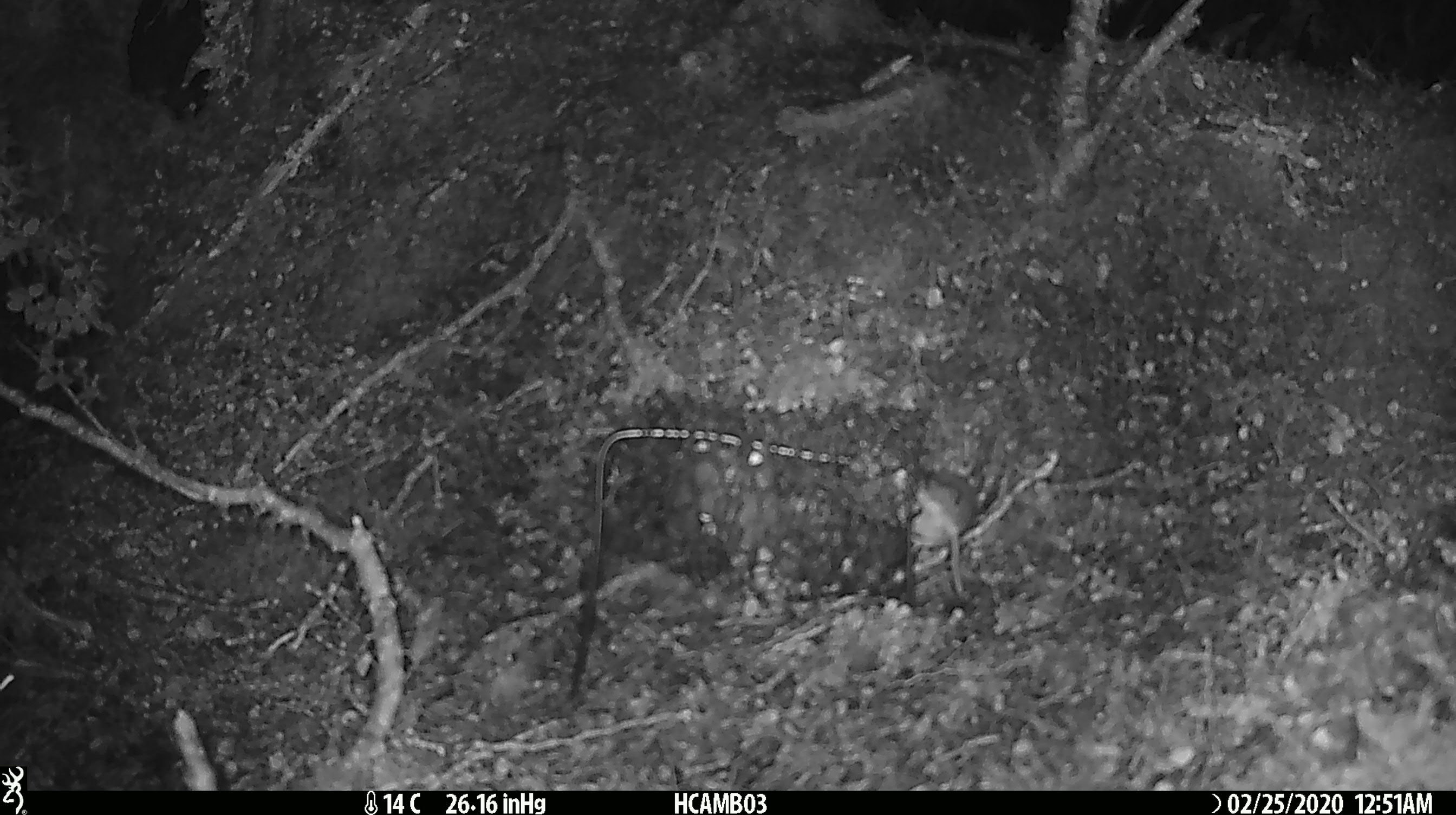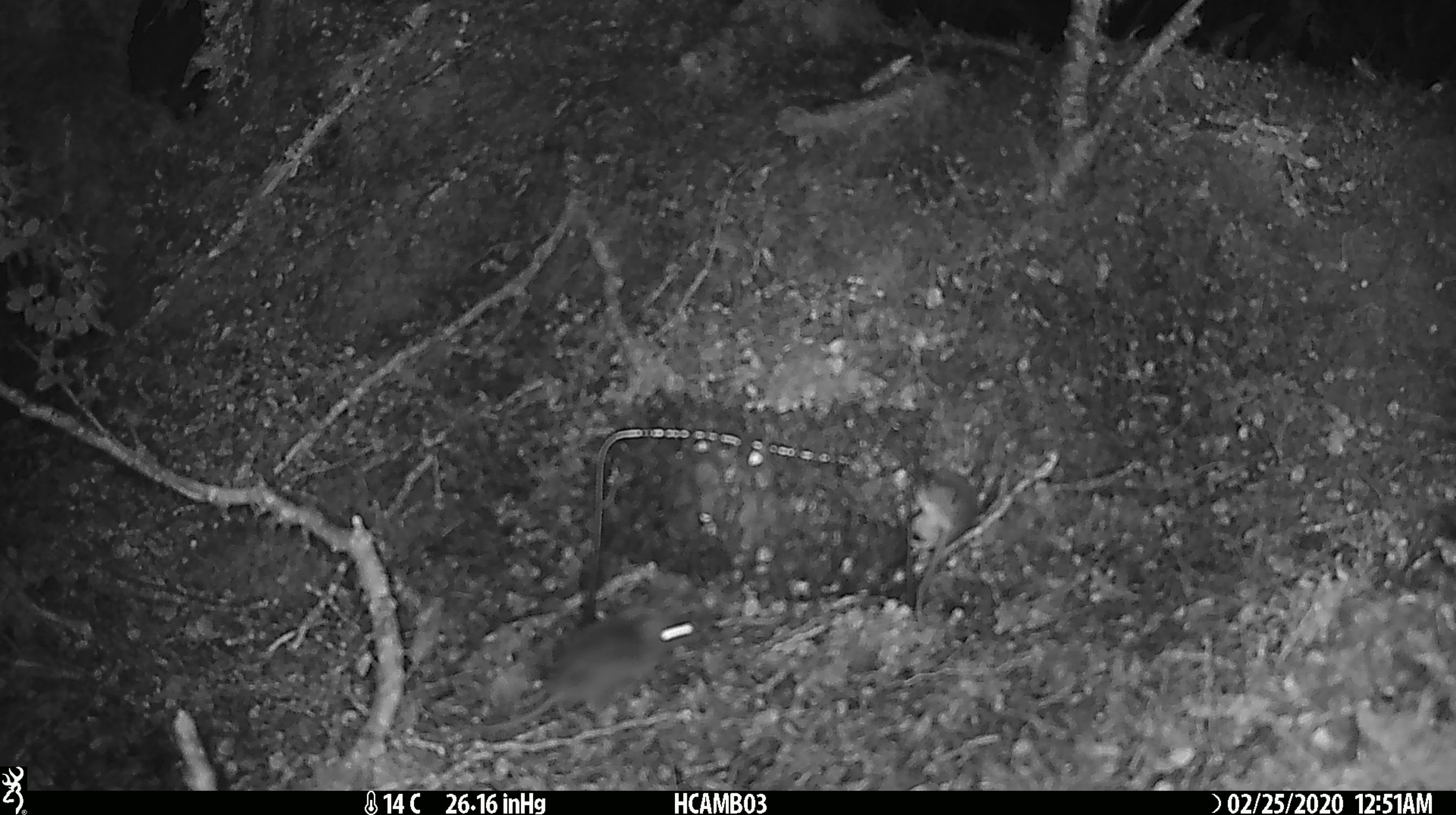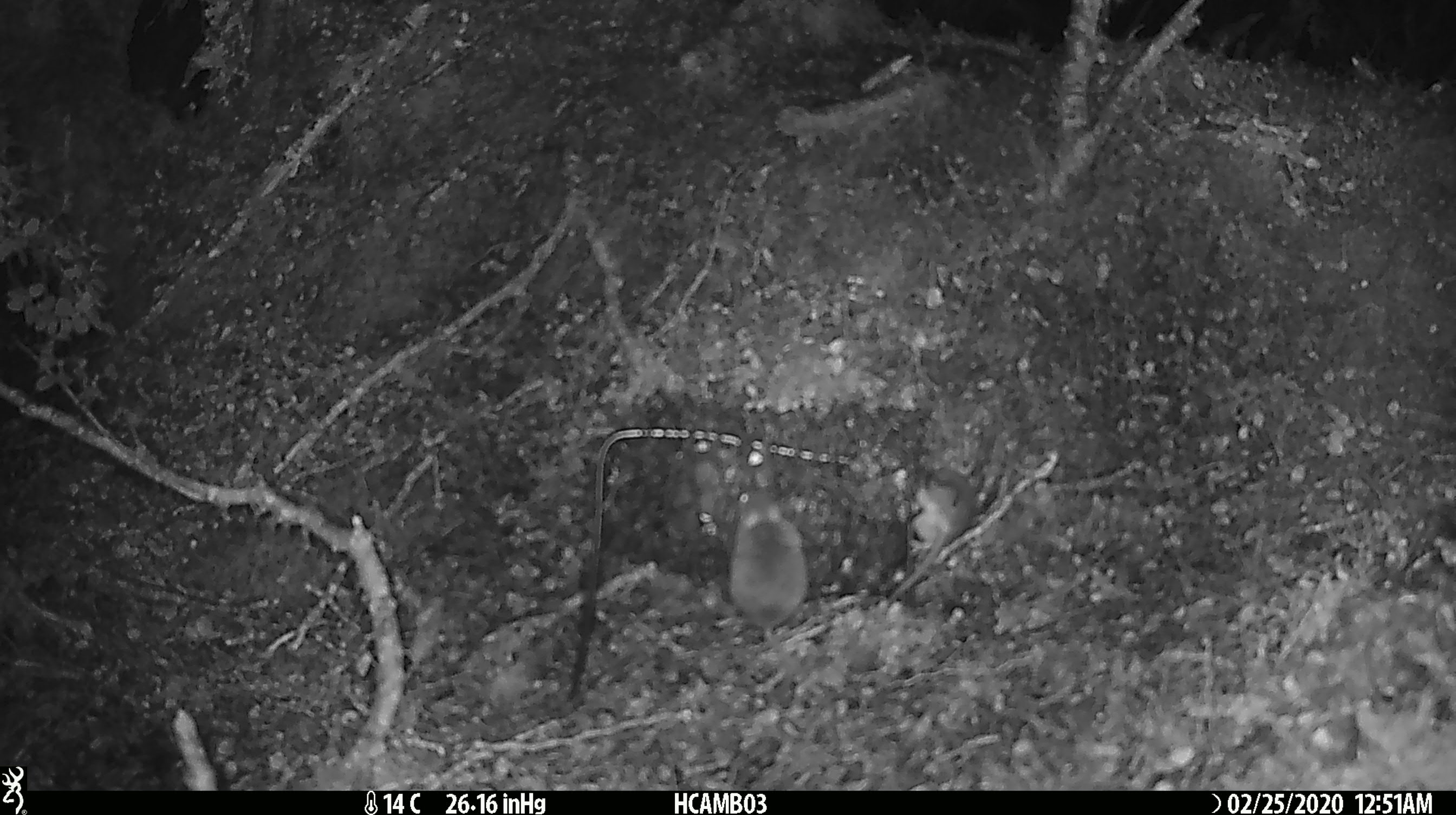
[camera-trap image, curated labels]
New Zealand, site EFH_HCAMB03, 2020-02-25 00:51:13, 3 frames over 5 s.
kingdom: Animalia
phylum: Chordata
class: Mammalia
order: Rodentia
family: Muridae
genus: Mus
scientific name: Mus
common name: mouse